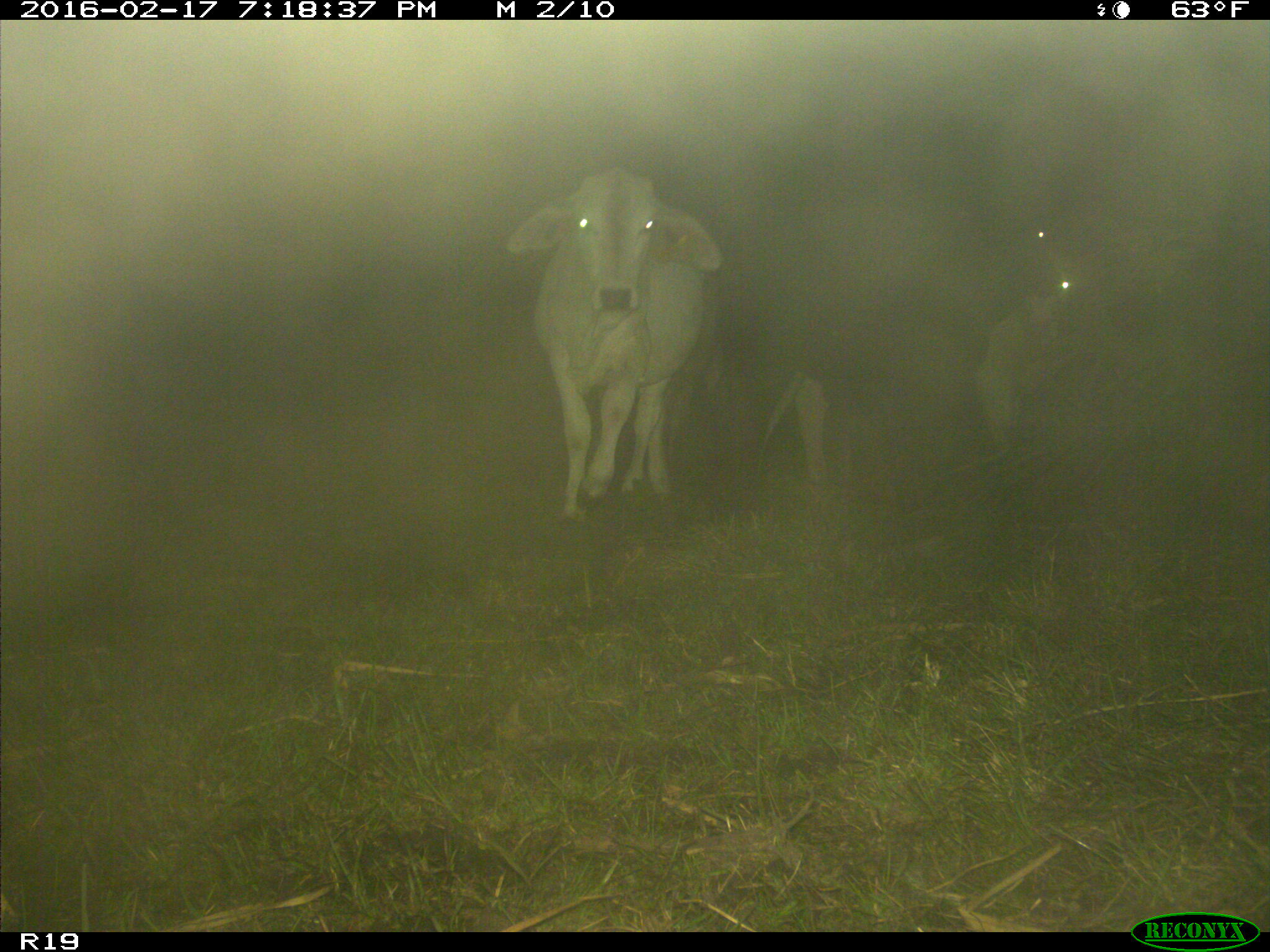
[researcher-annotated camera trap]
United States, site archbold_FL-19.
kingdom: Animalia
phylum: Chordata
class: Mammalia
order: Artiodactyla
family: Bovidae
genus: Bos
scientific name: Bos taurus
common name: domestic cow